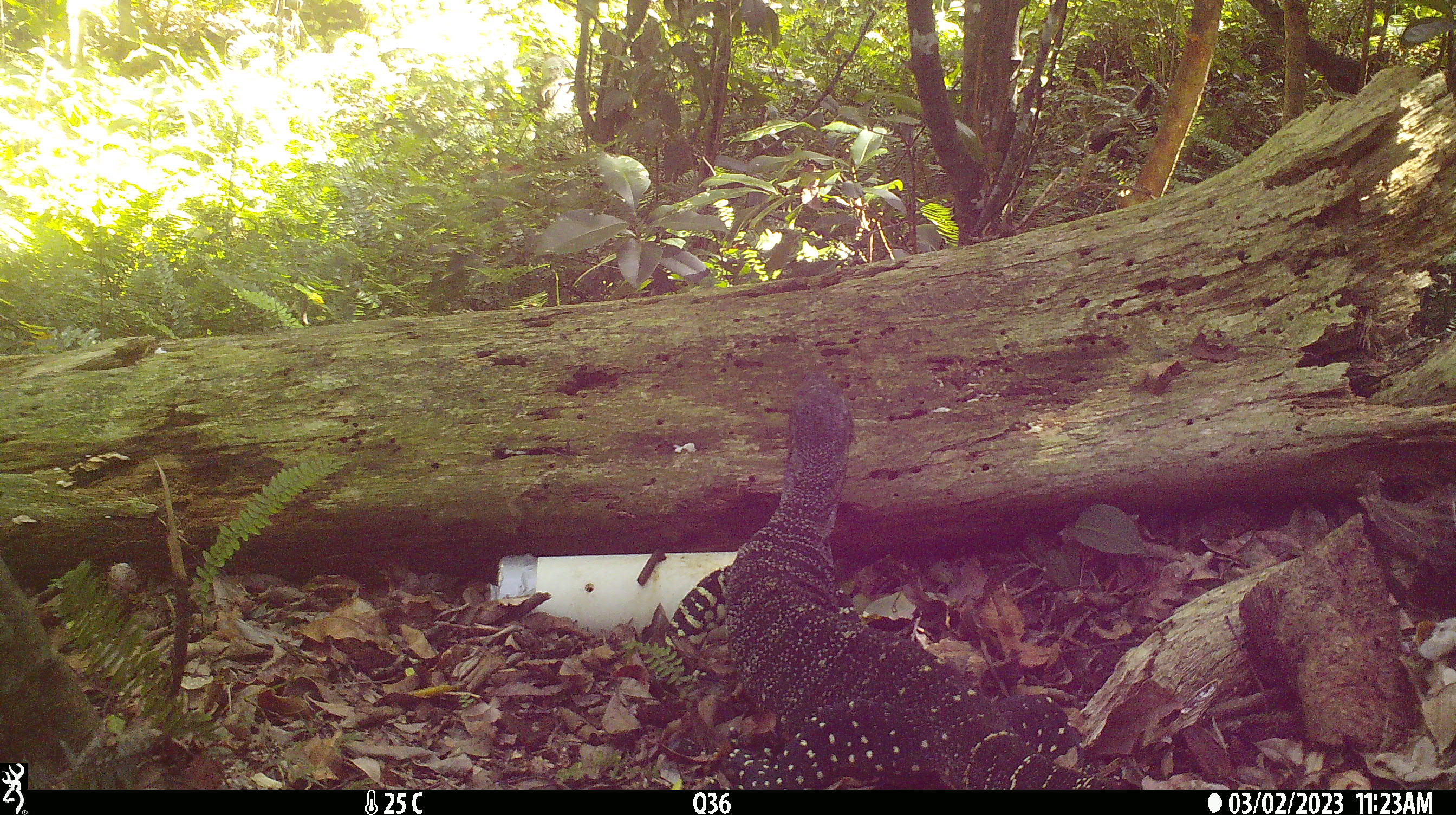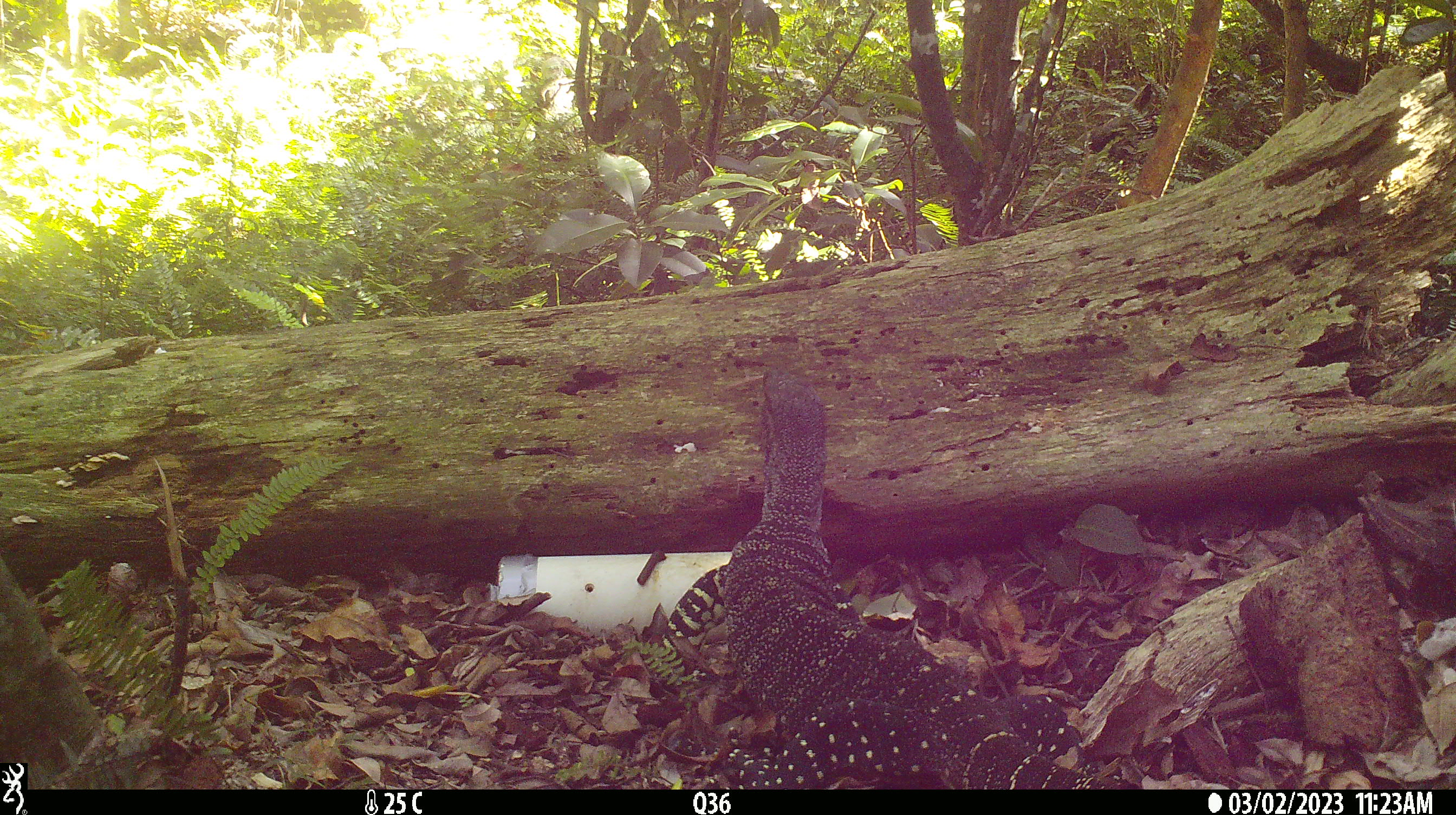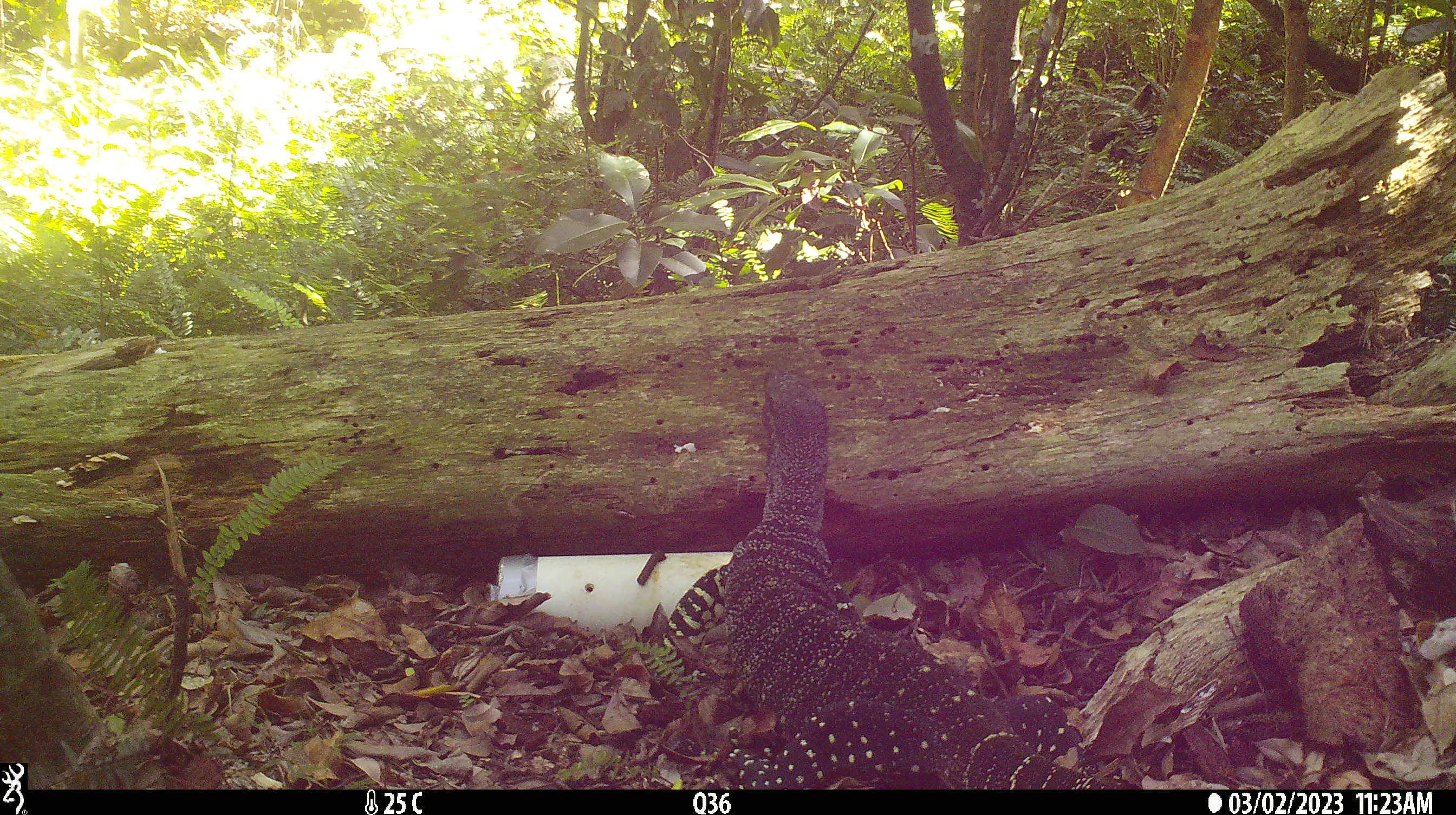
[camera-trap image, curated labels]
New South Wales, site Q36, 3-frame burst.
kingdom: Animalia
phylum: Chordata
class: Reptilia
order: Squamata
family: Varanidae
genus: Varanus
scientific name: Varanus varius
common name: lace monitor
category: goanna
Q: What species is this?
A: Goanna (lace monitor) (Varanus varius).